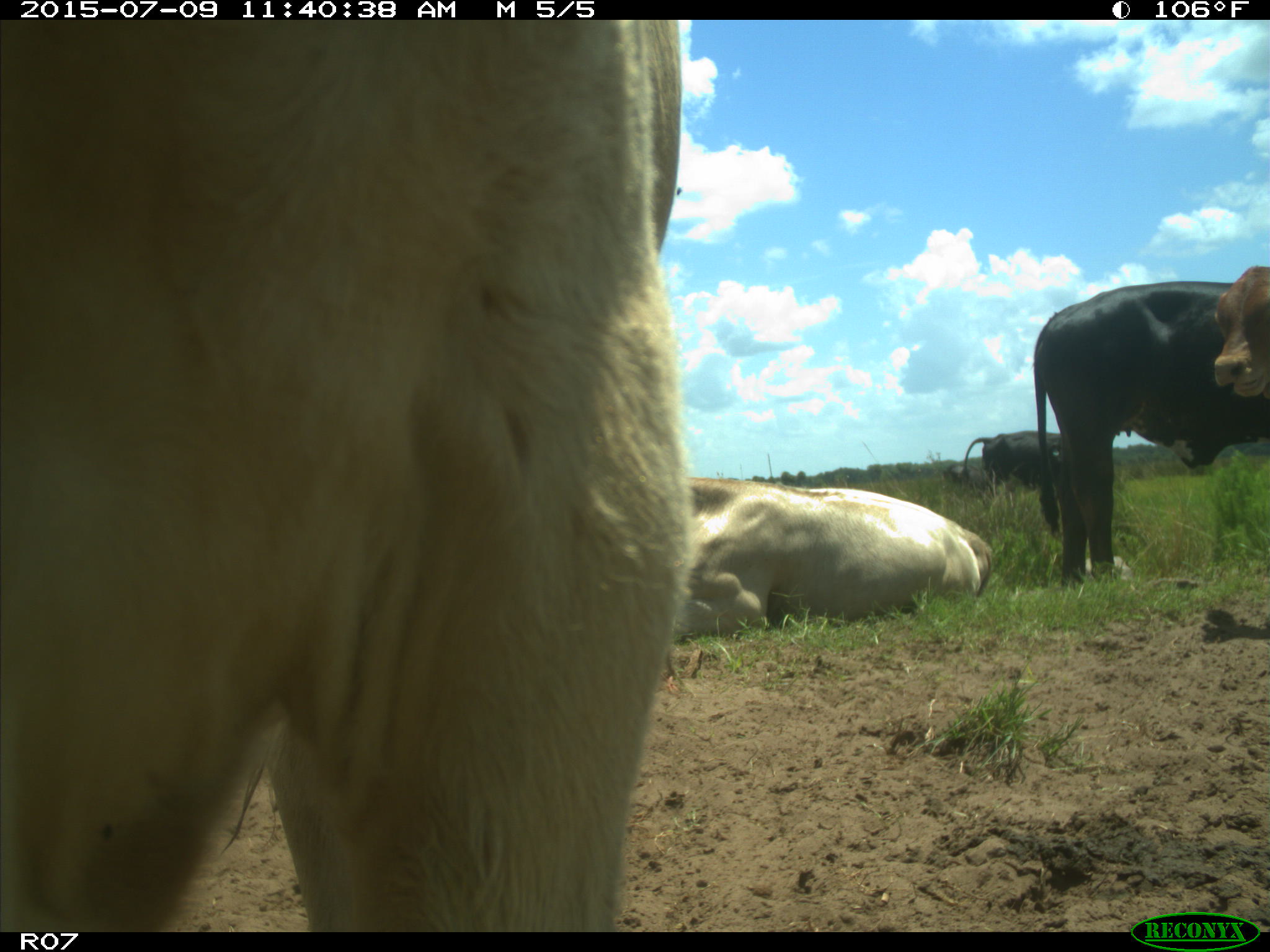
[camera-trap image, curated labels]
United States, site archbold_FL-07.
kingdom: Animalia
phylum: Chordata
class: Mammalia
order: Artiodactyla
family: Bovidae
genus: Bos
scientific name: Bos taurus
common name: domestic cow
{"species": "Bos taurus (domestic cow)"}